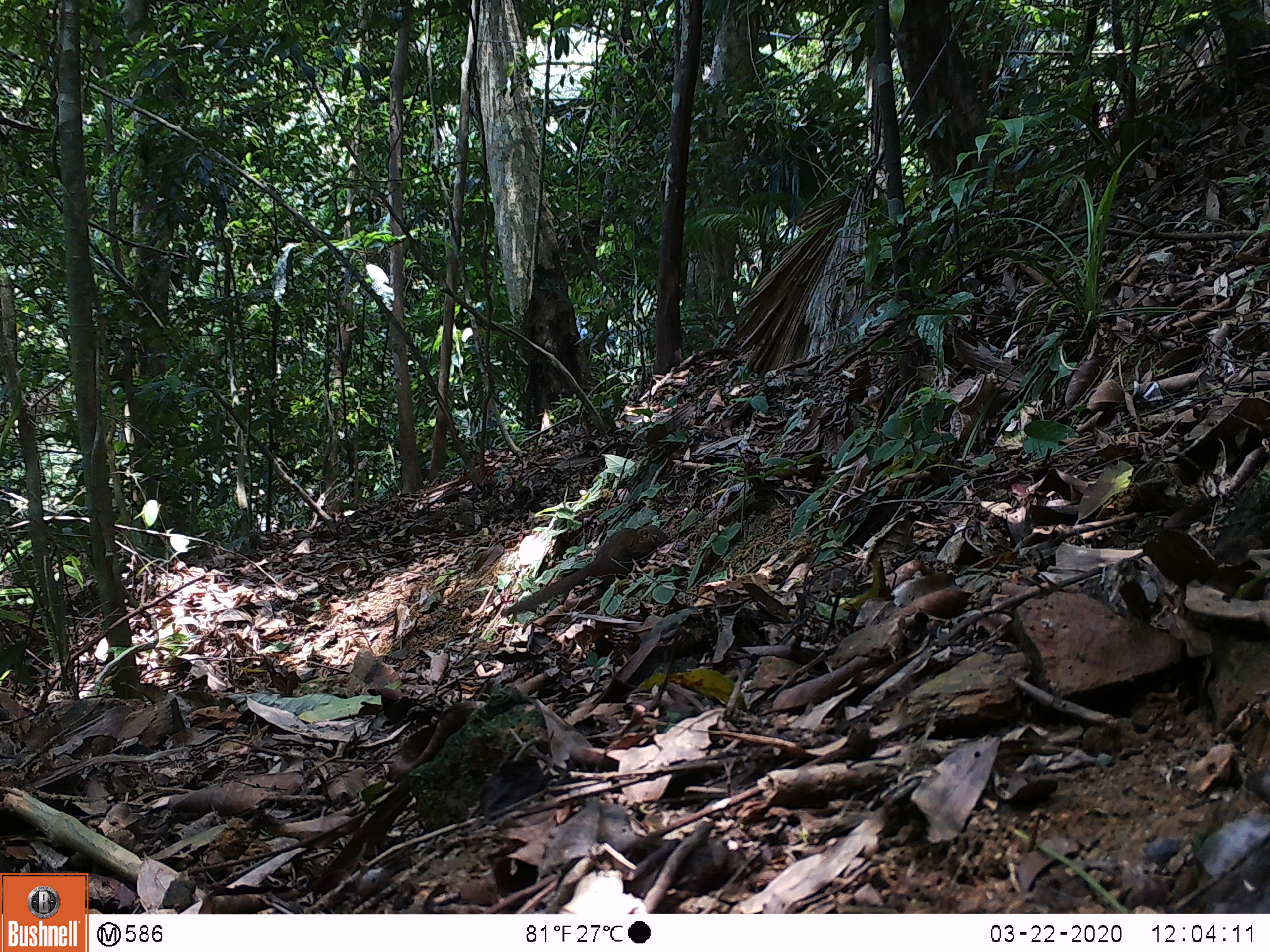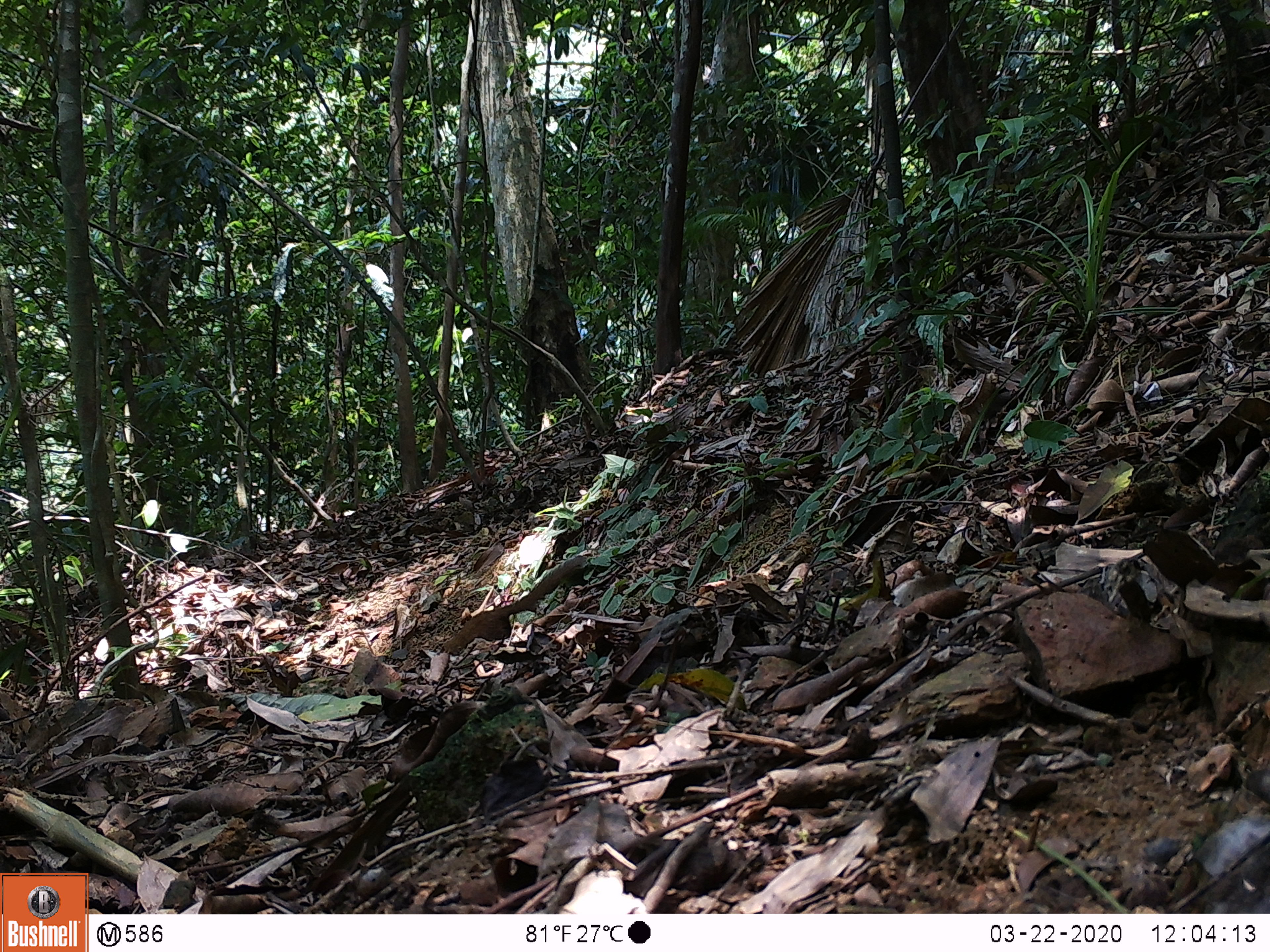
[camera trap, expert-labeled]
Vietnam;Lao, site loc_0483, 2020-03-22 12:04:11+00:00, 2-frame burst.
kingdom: Animalia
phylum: Chordata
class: Mammalia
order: Scandentia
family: Tupaiidae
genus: Tupaia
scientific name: Tupaia belangeri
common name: northern treeshrew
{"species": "northern treeshrew (Tupaia belangeri)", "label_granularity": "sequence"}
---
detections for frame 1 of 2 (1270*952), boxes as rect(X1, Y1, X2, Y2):
northern treeshrew: rect(500, 524, 666, 618)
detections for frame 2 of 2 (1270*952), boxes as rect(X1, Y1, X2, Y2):
northern treeshrew: rect(443, 555, 586, 654)